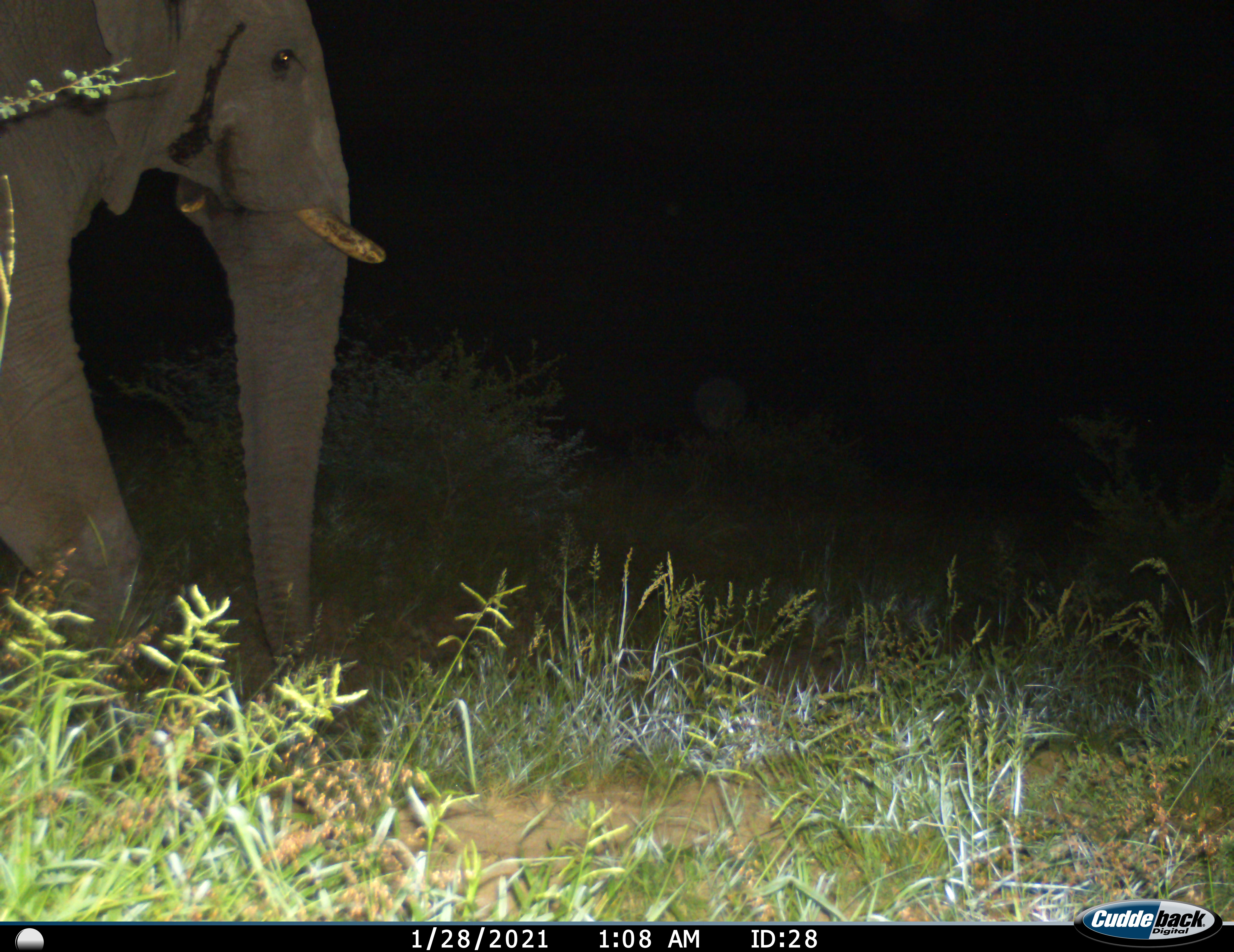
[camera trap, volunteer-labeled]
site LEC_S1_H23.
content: unidentified animal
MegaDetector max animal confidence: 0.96